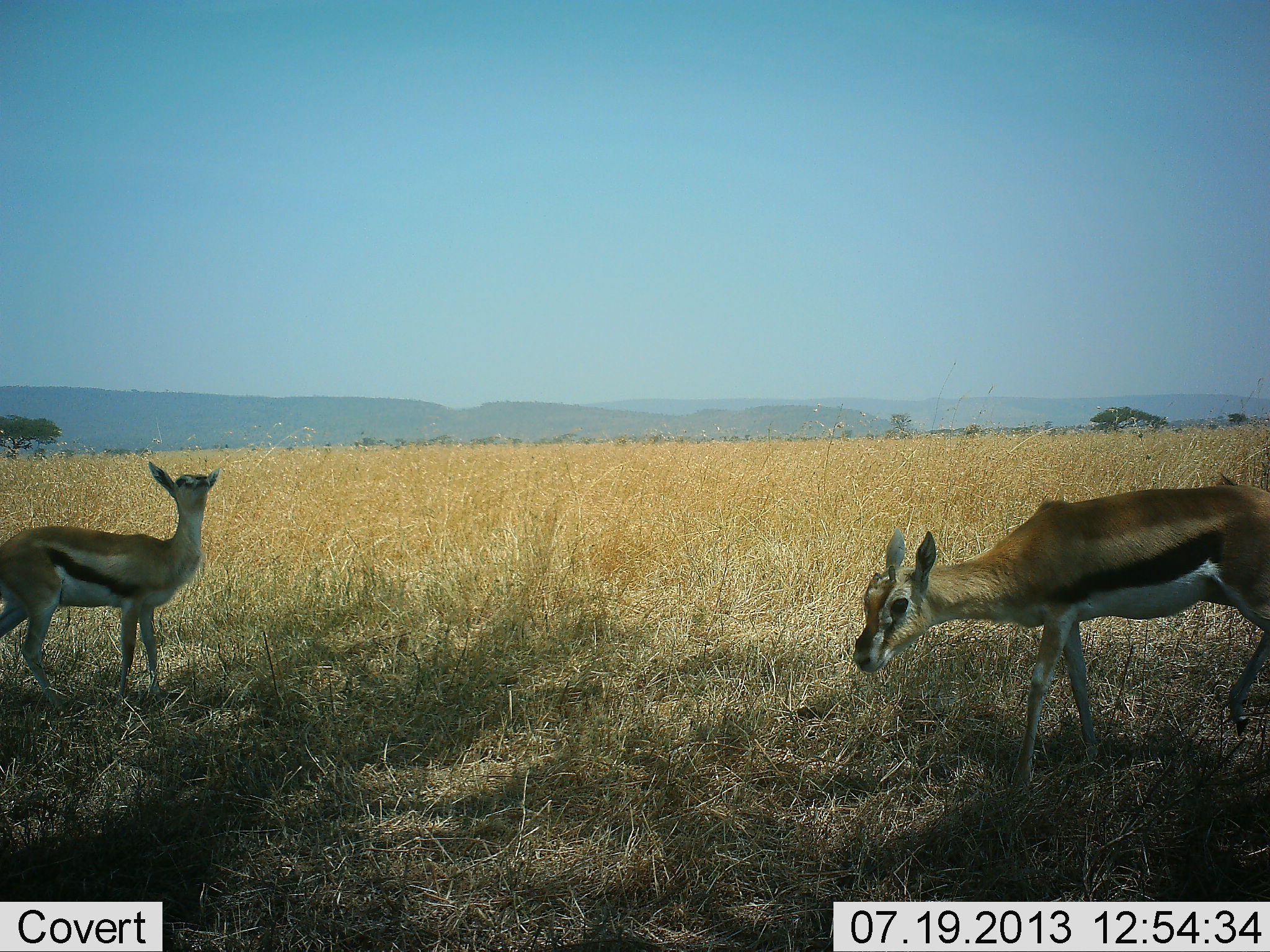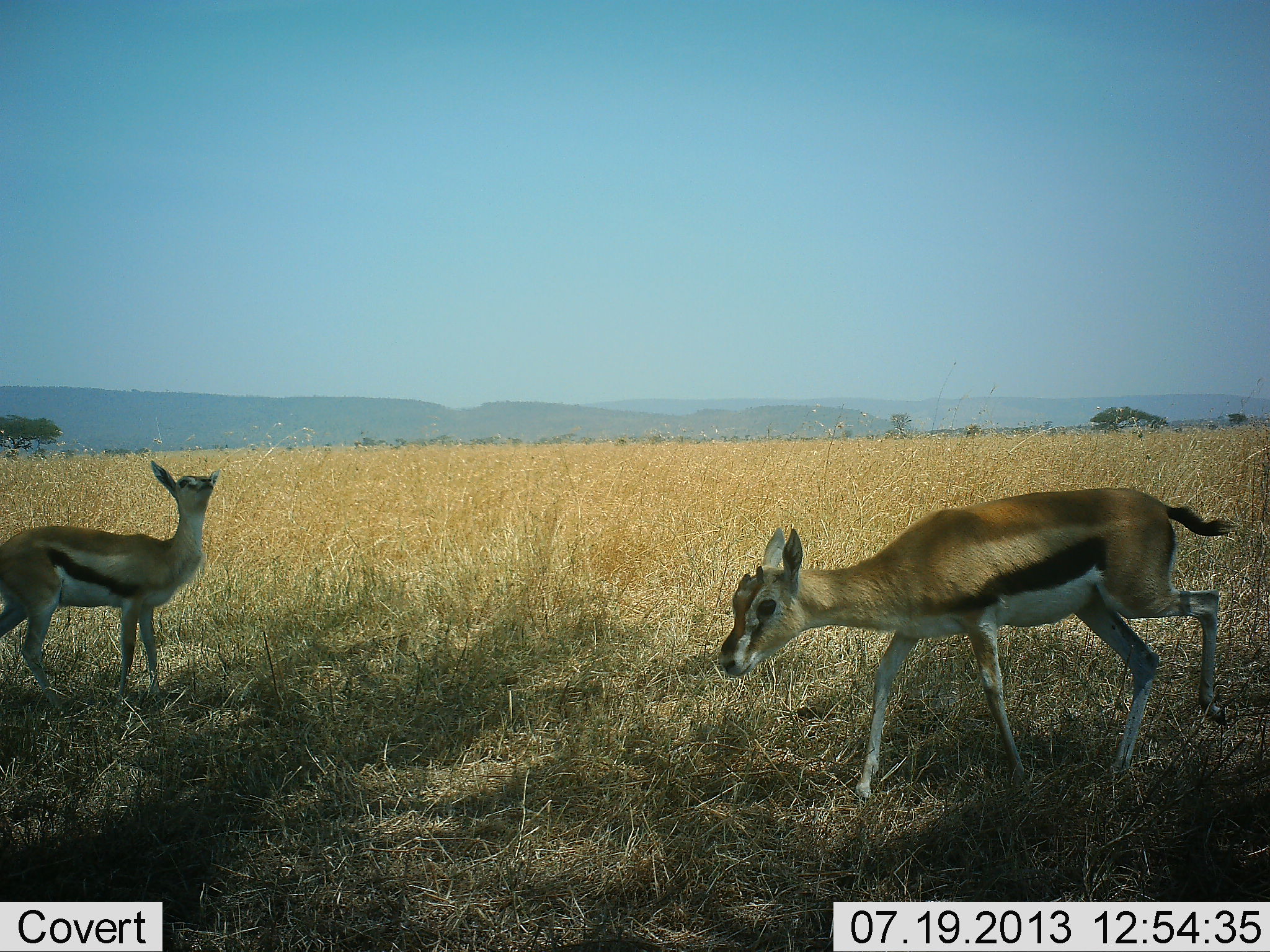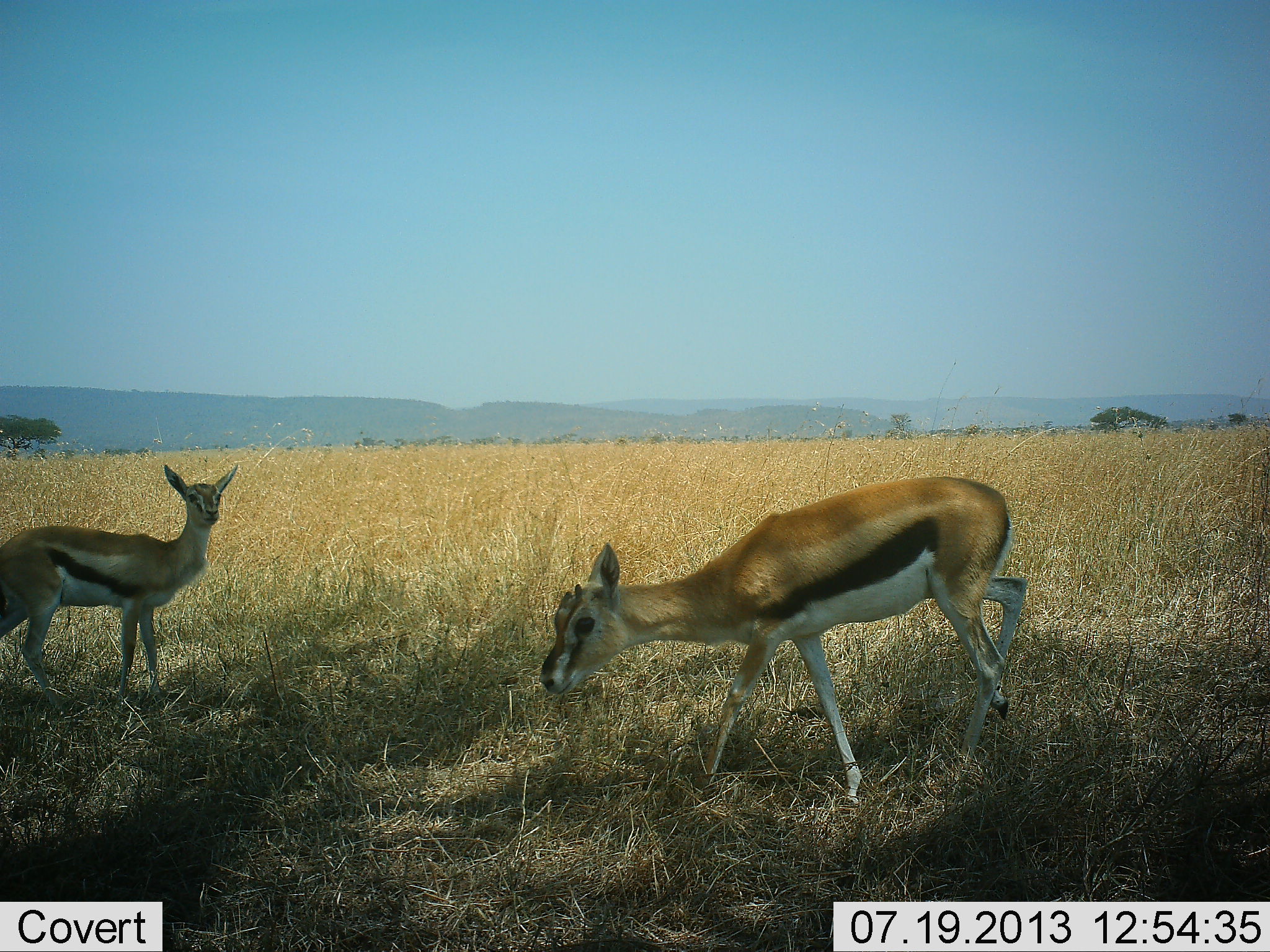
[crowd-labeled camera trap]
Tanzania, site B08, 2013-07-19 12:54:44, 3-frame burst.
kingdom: Animalia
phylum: Chordata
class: Mammalia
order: Artiodactyla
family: Bovidae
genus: Eudorcas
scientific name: Eudorcas thomsonii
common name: thomson's gazelle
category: gazellethomsons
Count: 2.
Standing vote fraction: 63%.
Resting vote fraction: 5%.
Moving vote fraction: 79%.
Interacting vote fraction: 0%.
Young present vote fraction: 11%.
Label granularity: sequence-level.